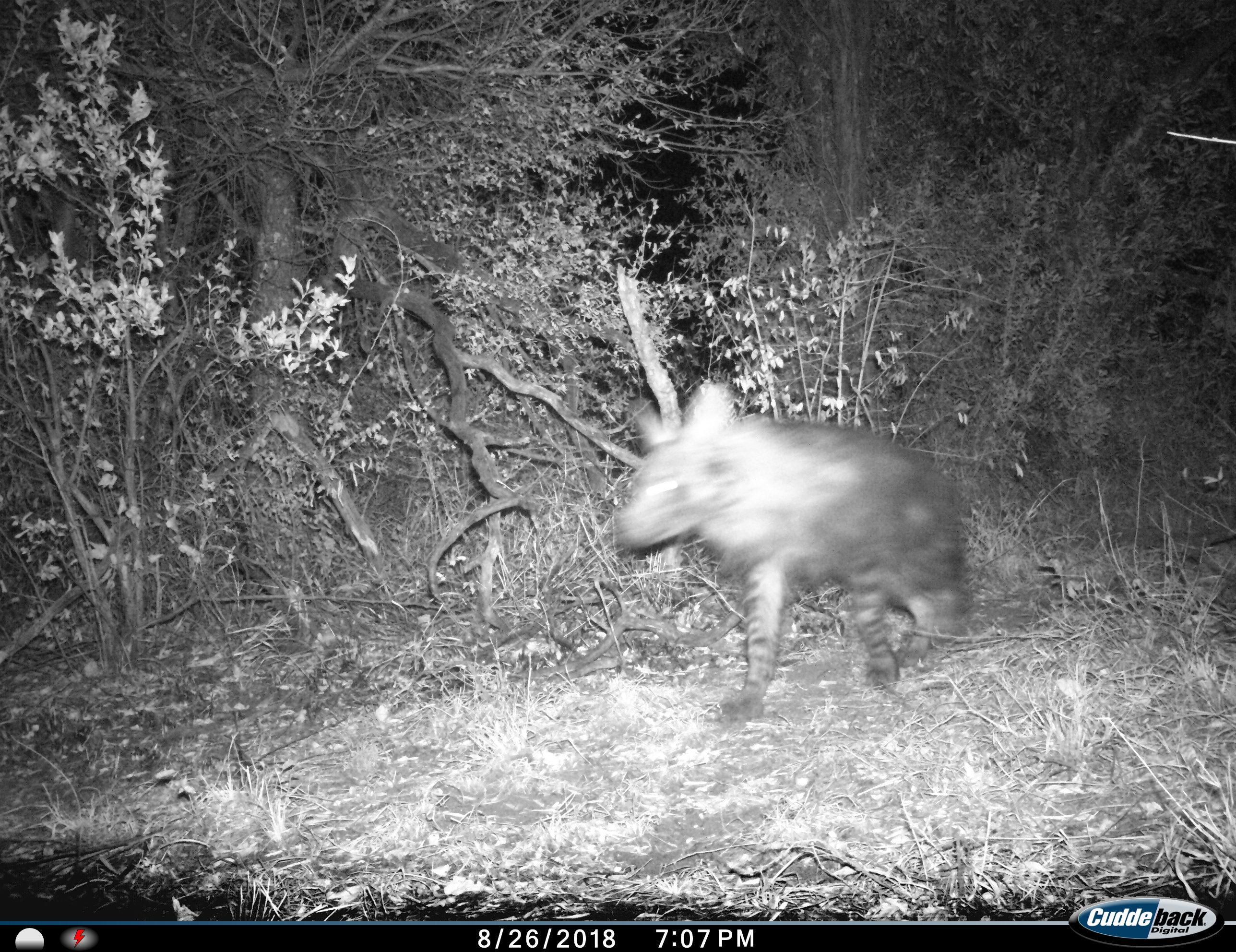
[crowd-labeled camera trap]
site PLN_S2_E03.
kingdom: Animalia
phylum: Chordata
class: Mammalia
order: Carnivora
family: Hyaenidae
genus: Parahyaena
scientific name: Parahyaena brunnea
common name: brown hyena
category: hyenabrown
Hyenabrown (brown hyena) (Parahyaena brunnea), count 1. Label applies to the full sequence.